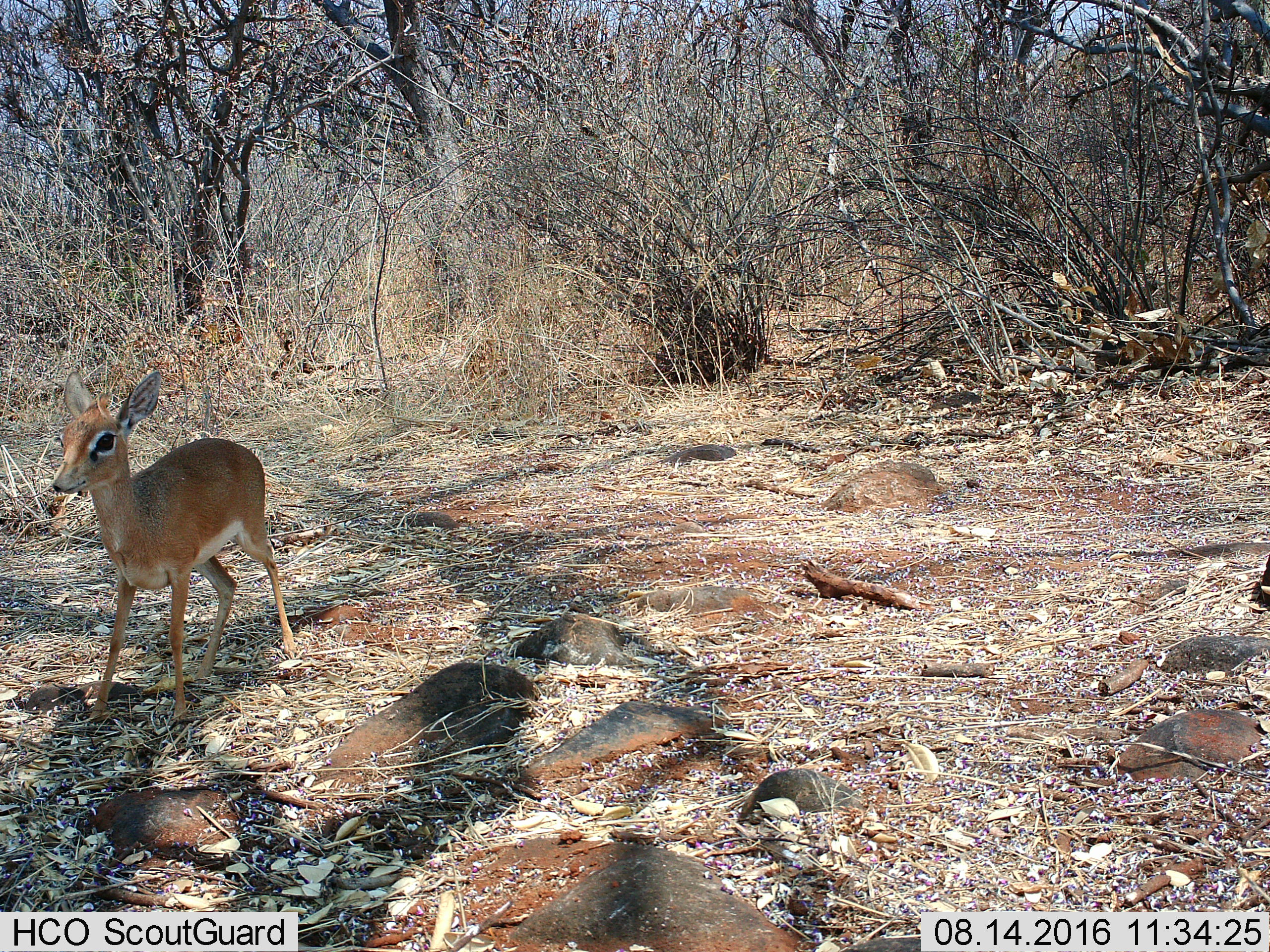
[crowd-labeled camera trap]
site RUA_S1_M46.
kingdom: Animalia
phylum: Chordata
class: Mammalia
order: Artiodactyla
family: Bovidae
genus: Madoqua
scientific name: Madoqua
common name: dik-dik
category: dikdik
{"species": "dikdik (dik-dik) (Madoqua)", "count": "1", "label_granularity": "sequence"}